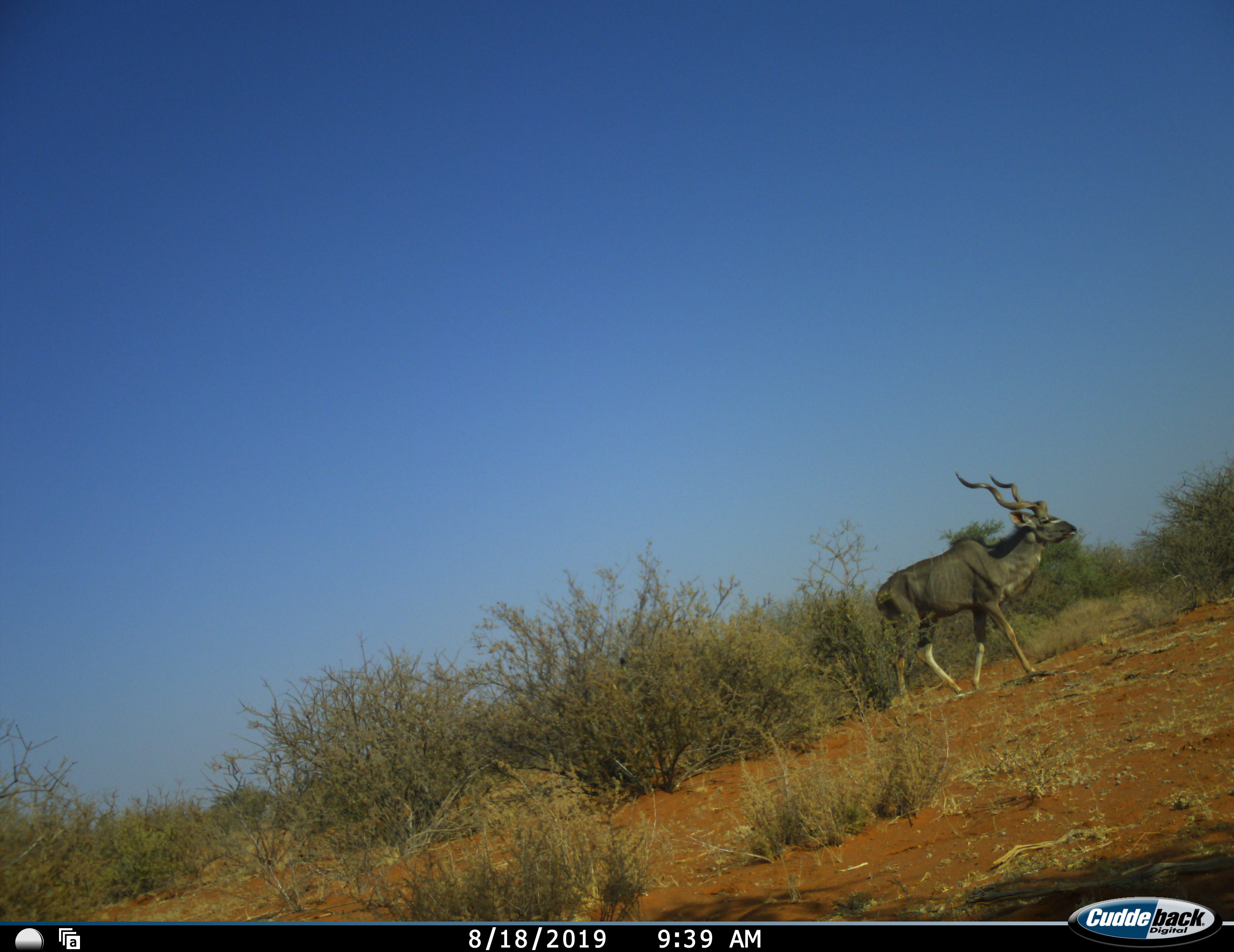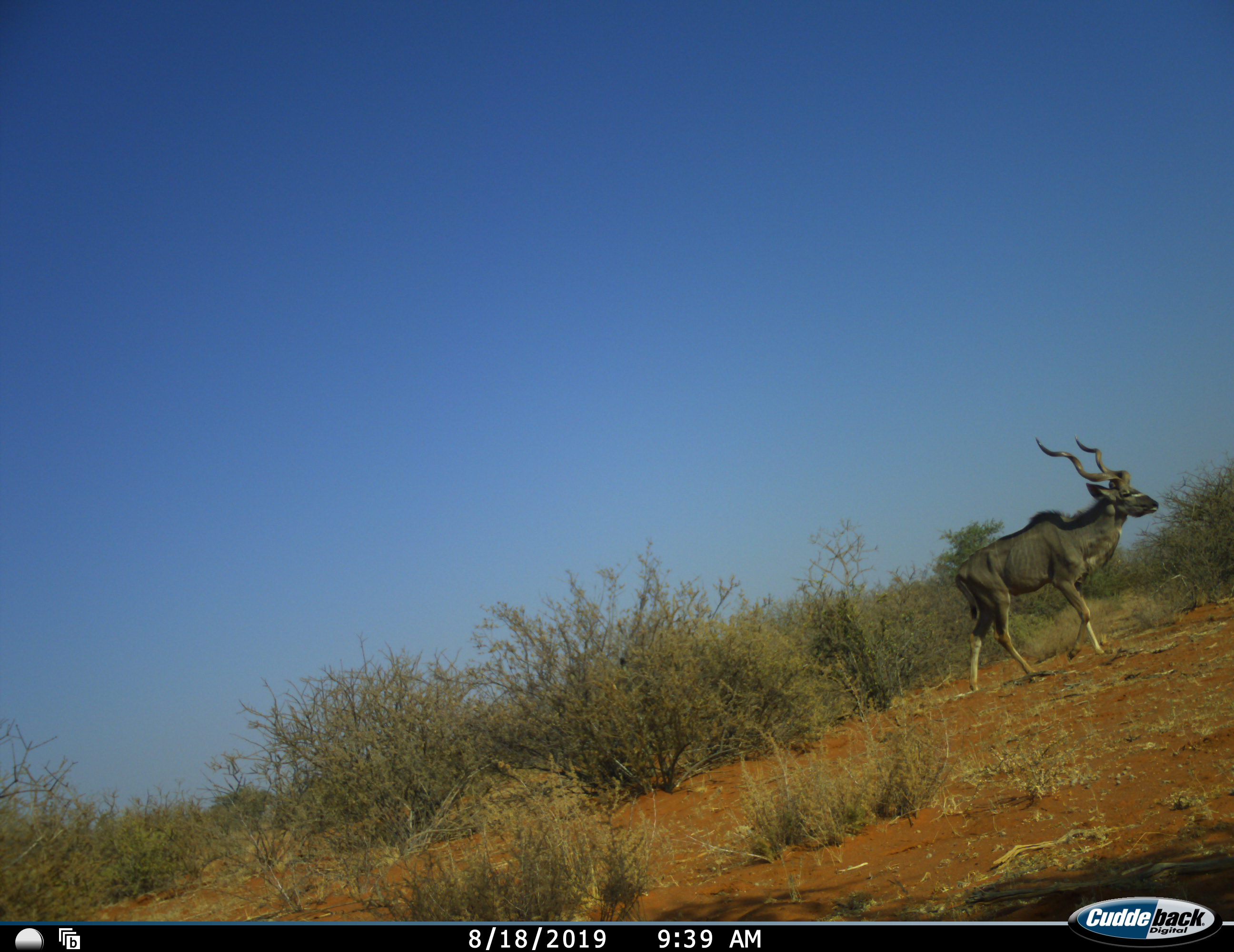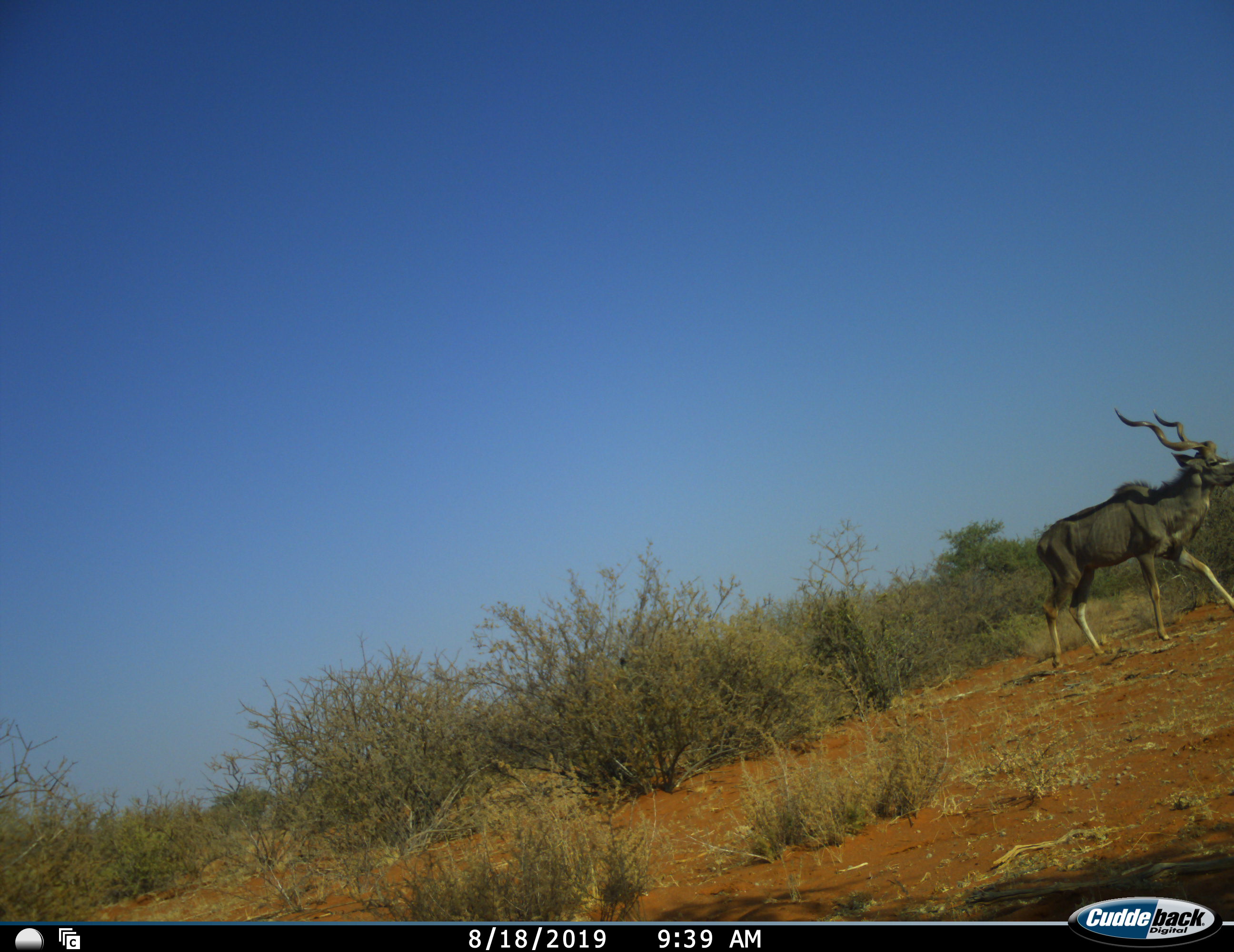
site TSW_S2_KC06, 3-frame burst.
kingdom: Animalia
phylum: Chordata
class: Mammalia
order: Artiodactyla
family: Bovidae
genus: Tragelaphus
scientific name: Tragelaphus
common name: kudu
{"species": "kudu (Tragelaphus)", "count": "1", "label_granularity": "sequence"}